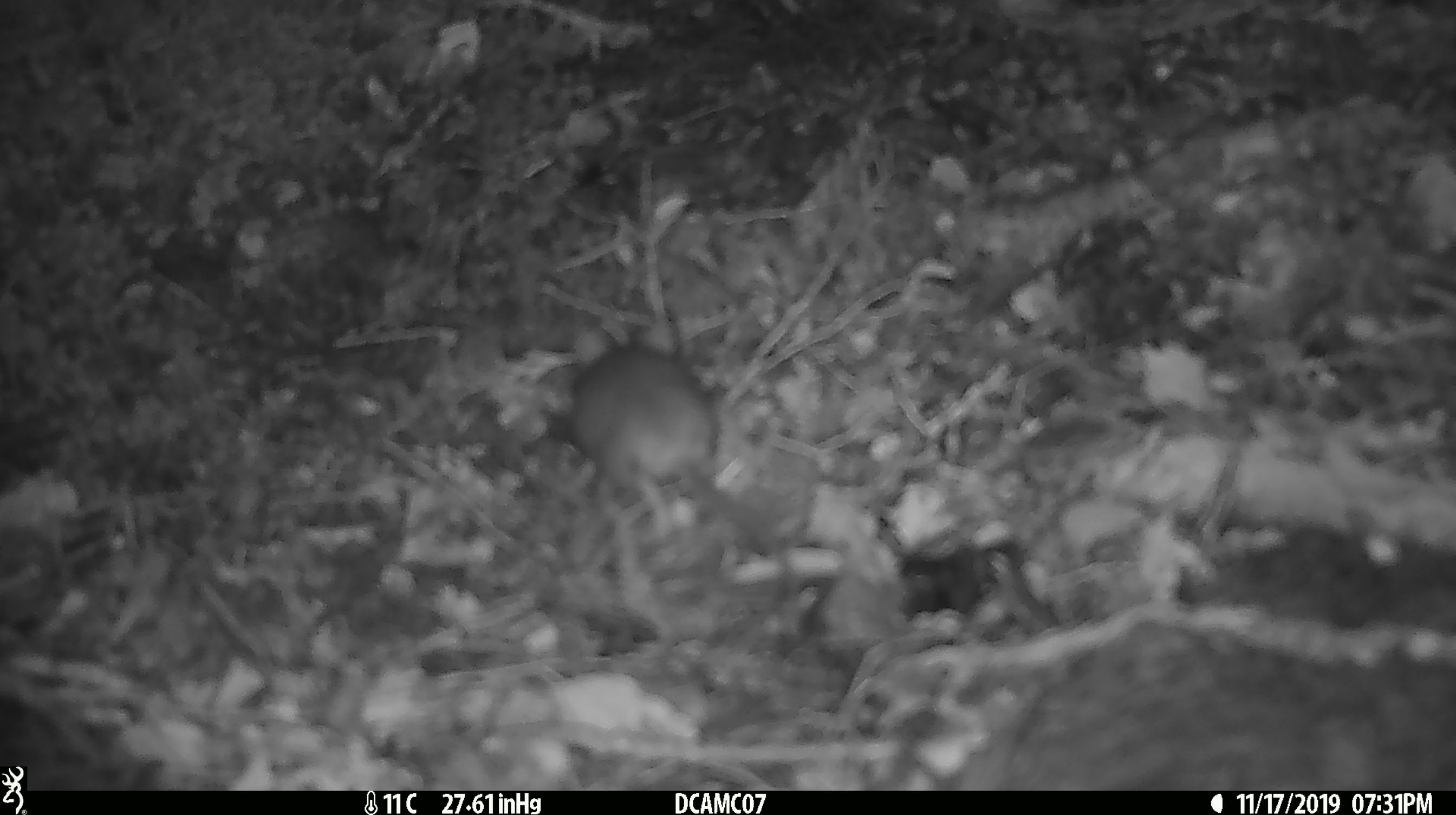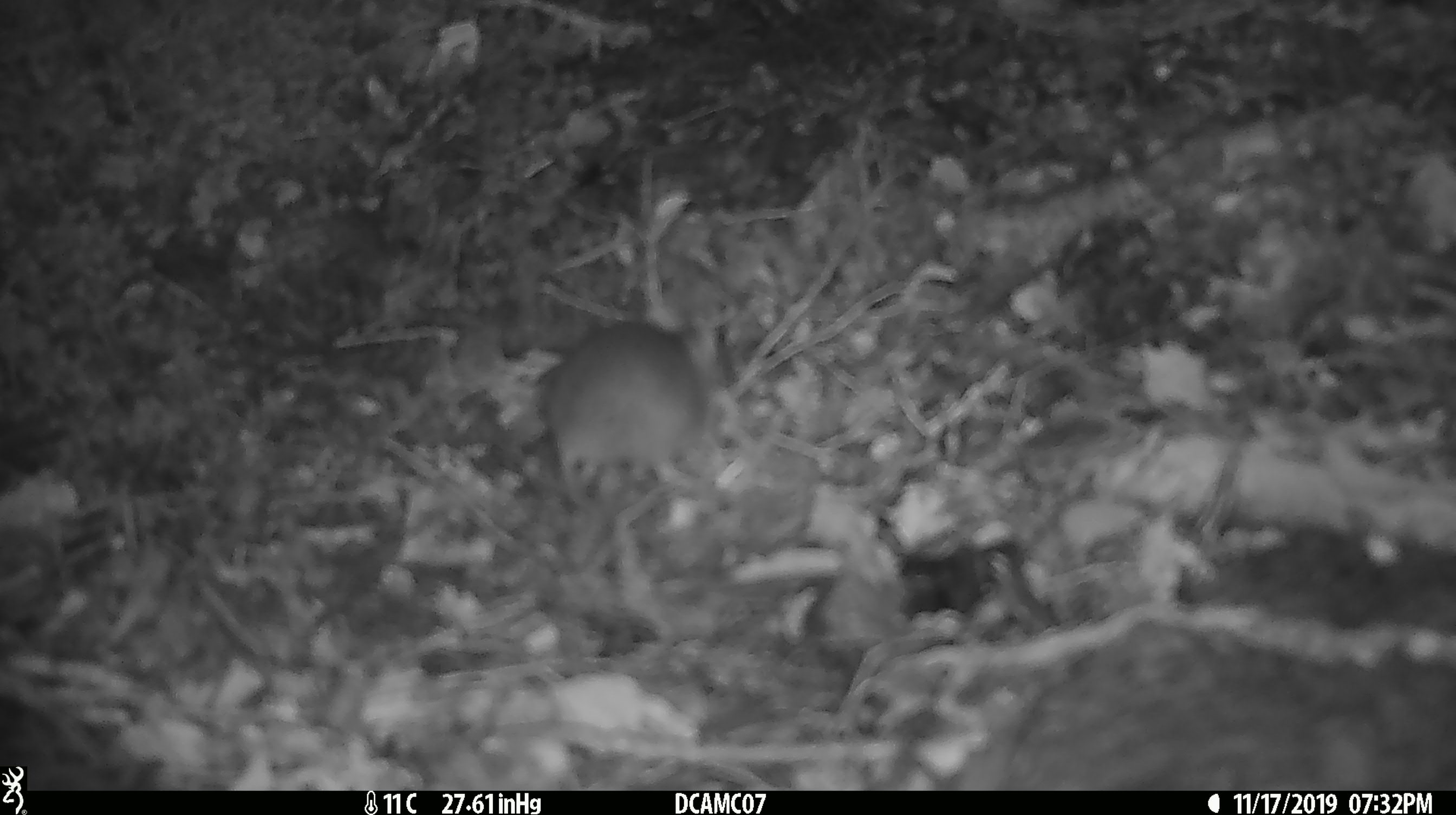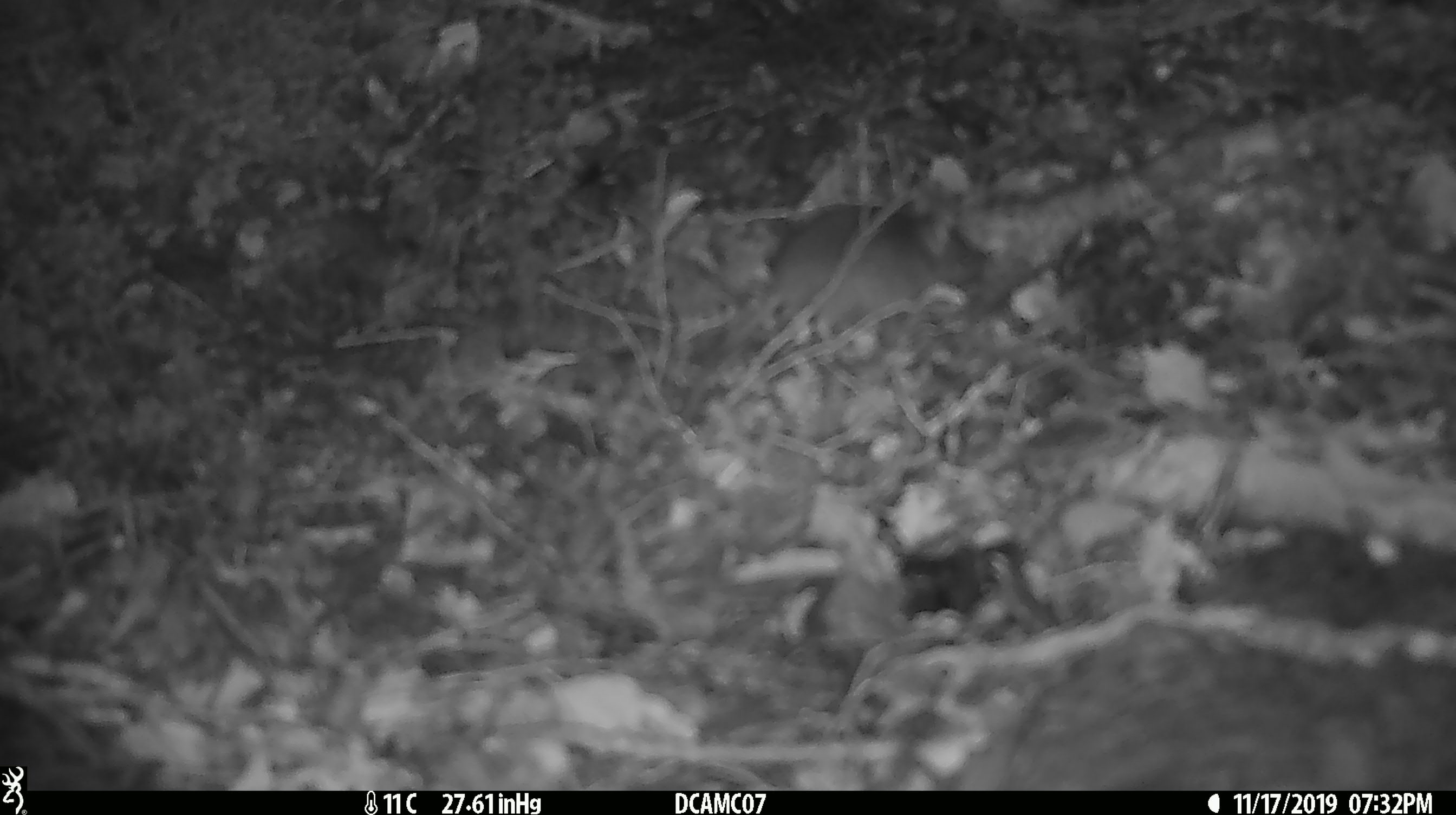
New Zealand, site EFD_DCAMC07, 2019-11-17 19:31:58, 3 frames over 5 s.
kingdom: Animalia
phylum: Chordata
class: Mammalia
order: Rodentia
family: Muridae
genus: Mus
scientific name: Mus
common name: mouse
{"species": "mouse (Mus)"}